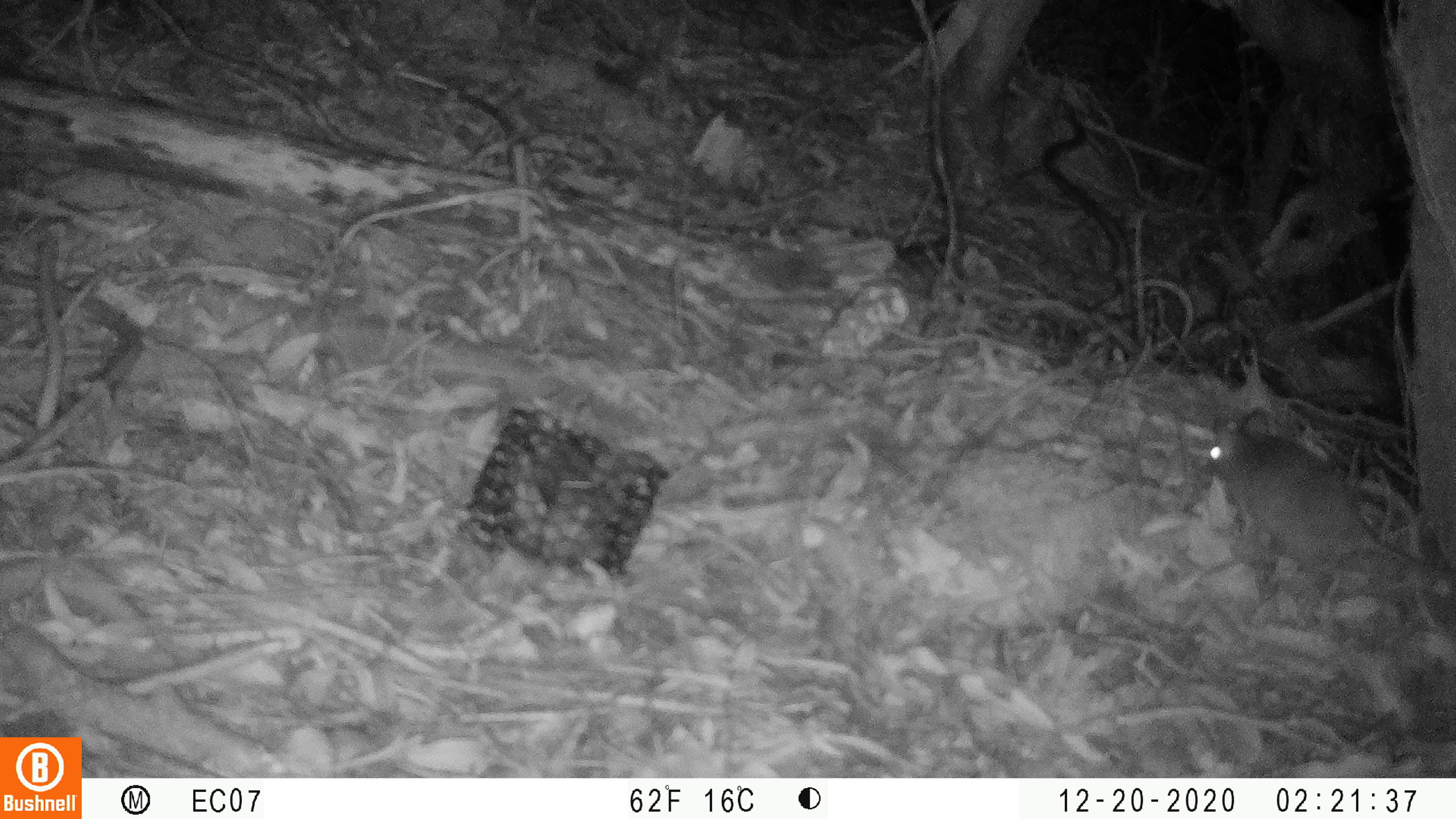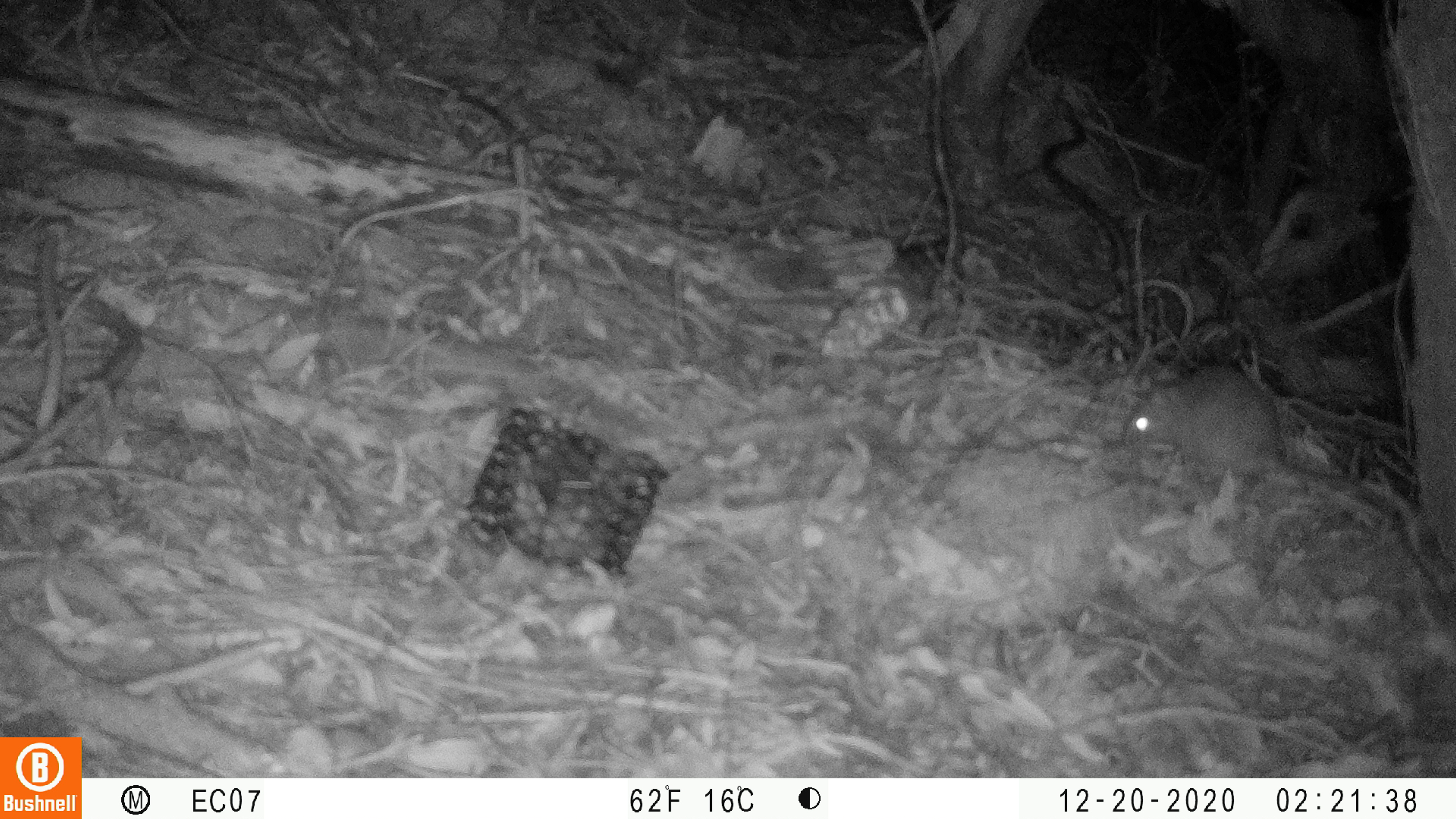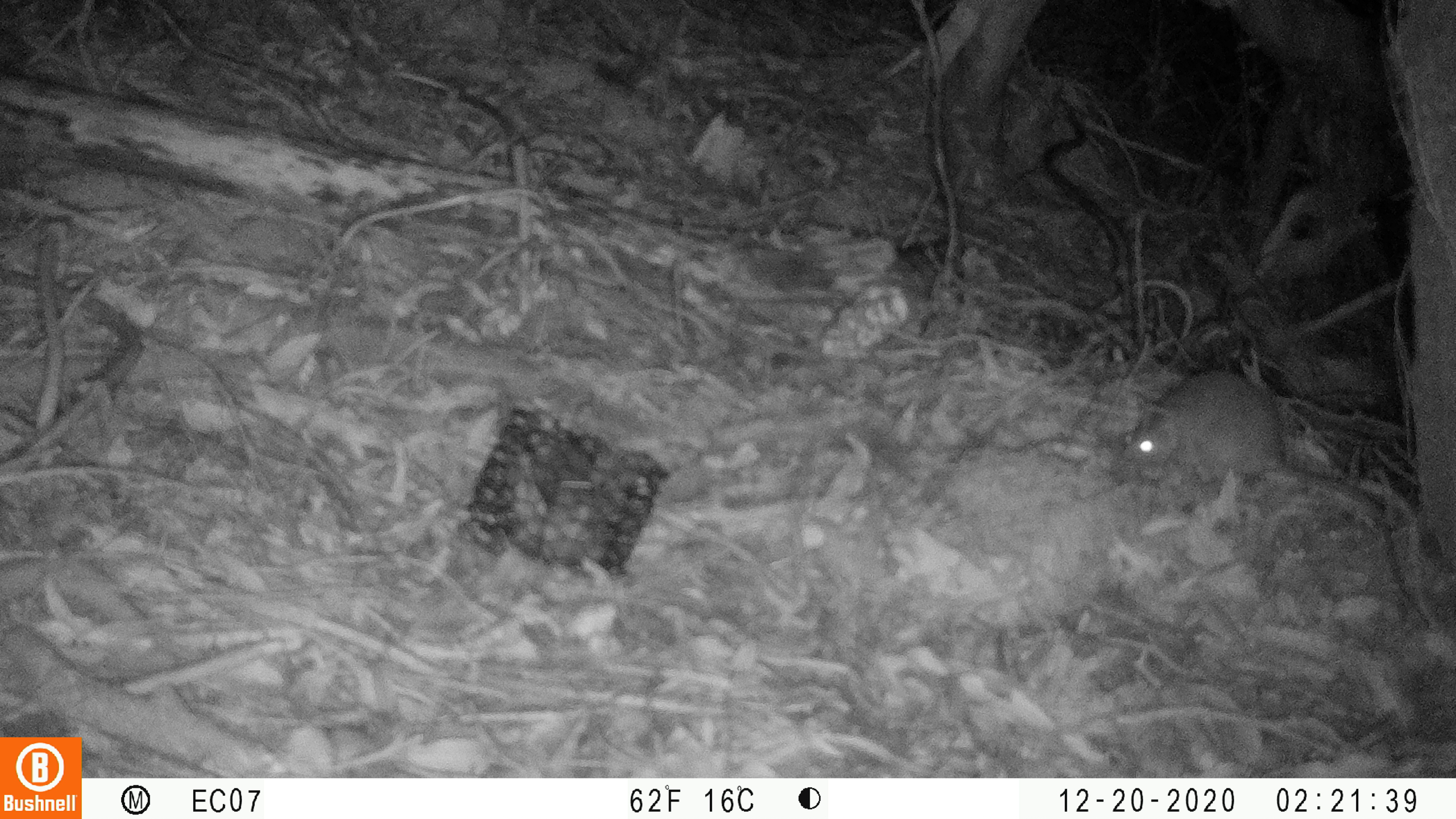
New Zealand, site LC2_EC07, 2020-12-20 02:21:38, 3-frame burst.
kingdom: Animalia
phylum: Chordata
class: Mammalia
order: Rodentia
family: Muridae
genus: Rattus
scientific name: Rattus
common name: rat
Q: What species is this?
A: Rat (Rattus).